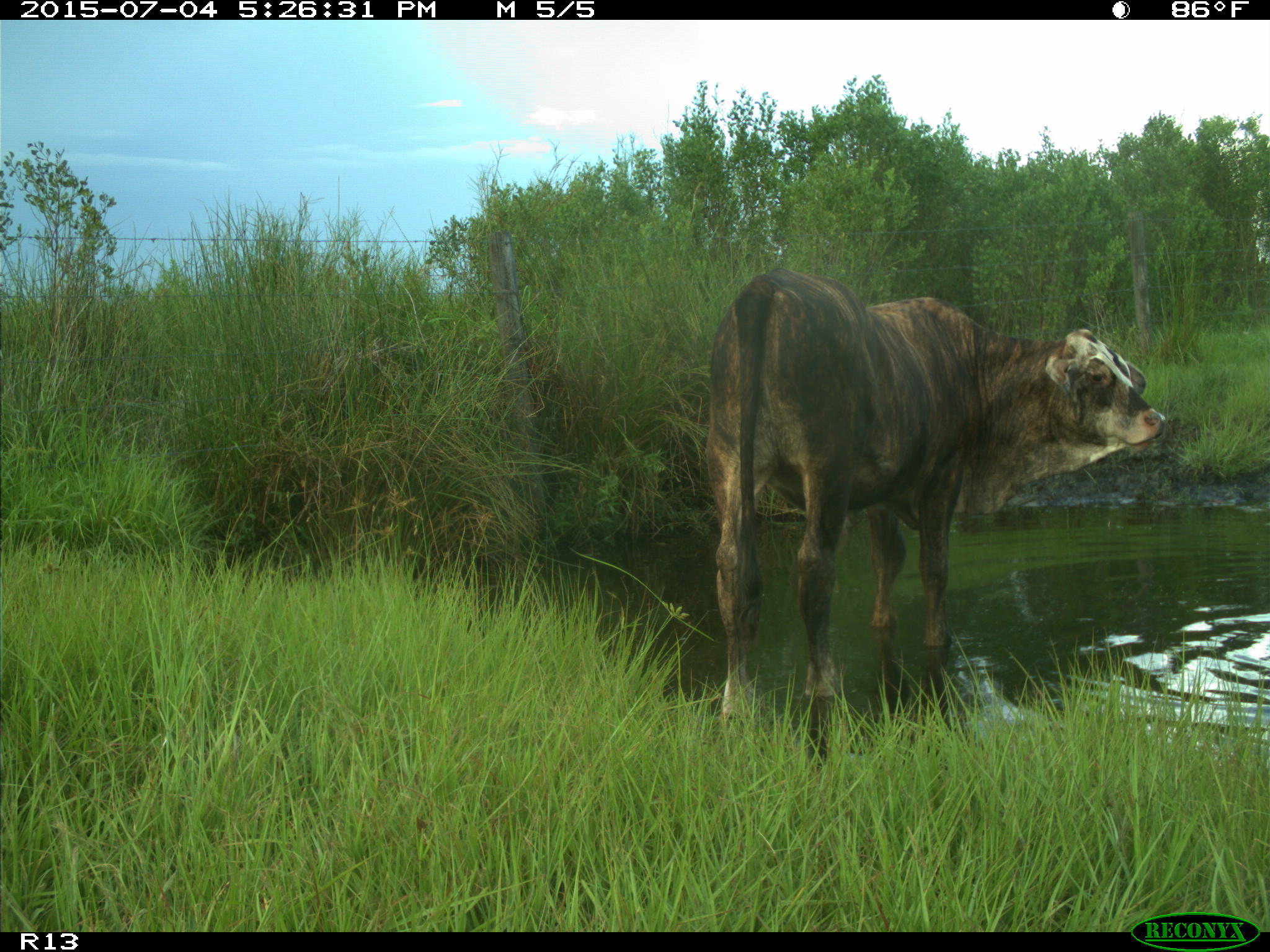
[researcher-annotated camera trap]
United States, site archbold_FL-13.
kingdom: Animalia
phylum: Chordata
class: Mammalia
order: Artiodactyla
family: Bovidae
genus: Bos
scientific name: Bos taurus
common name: domestic cow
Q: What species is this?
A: Bos taurus (domestic cow).